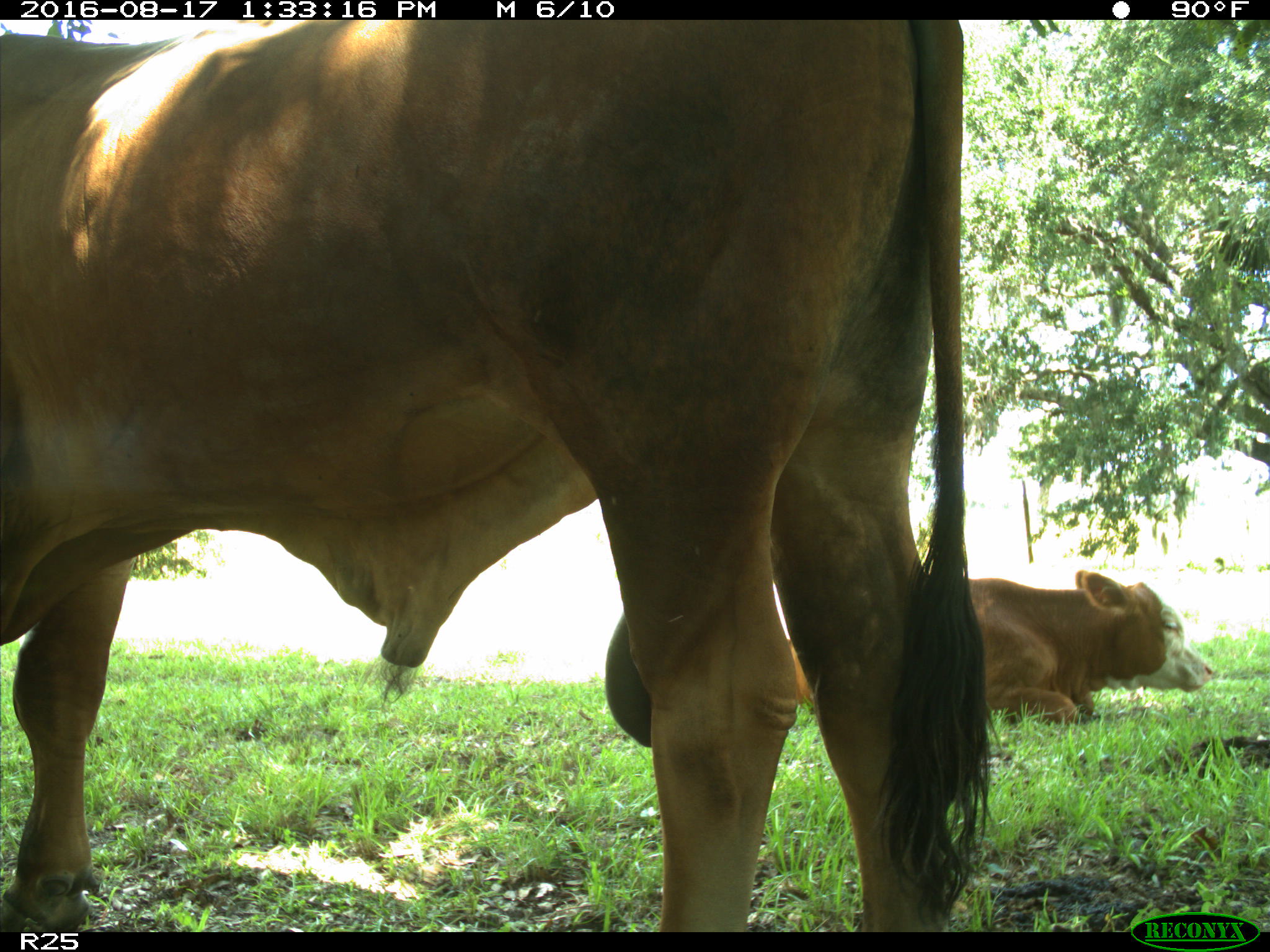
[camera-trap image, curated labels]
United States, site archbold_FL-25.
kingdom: Animalia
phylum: Chordata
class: Mammalia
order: Artiodactyla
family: Bovidae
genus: Bos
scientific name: Bos taurus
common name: domestic cow